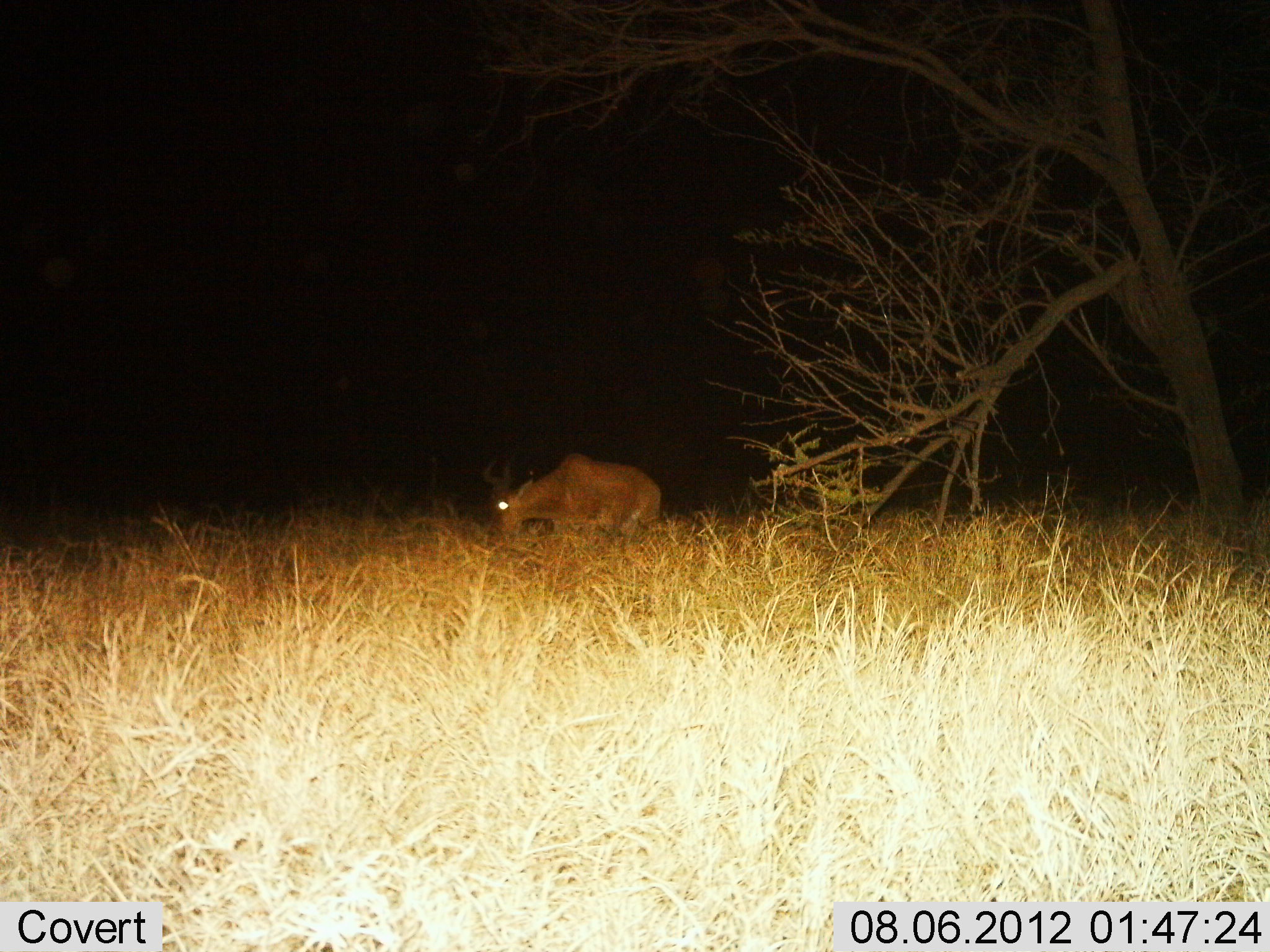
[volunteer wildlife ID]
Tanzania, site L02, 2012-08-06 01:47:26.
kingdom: Animalia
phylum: Chordata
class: Mammalia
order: Artiodactyla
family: Bovidae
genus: Alcelaphus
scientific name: Alcelaphus buselaphus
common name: hartebeest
Hartebeest (Alcelaphus buselaphus), count 1. Behavior (volunteer vote fractions): standing 40%, resting 0%, moving 0%, interacting 0%. Young present (vote fraction): 0%. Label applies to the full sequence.